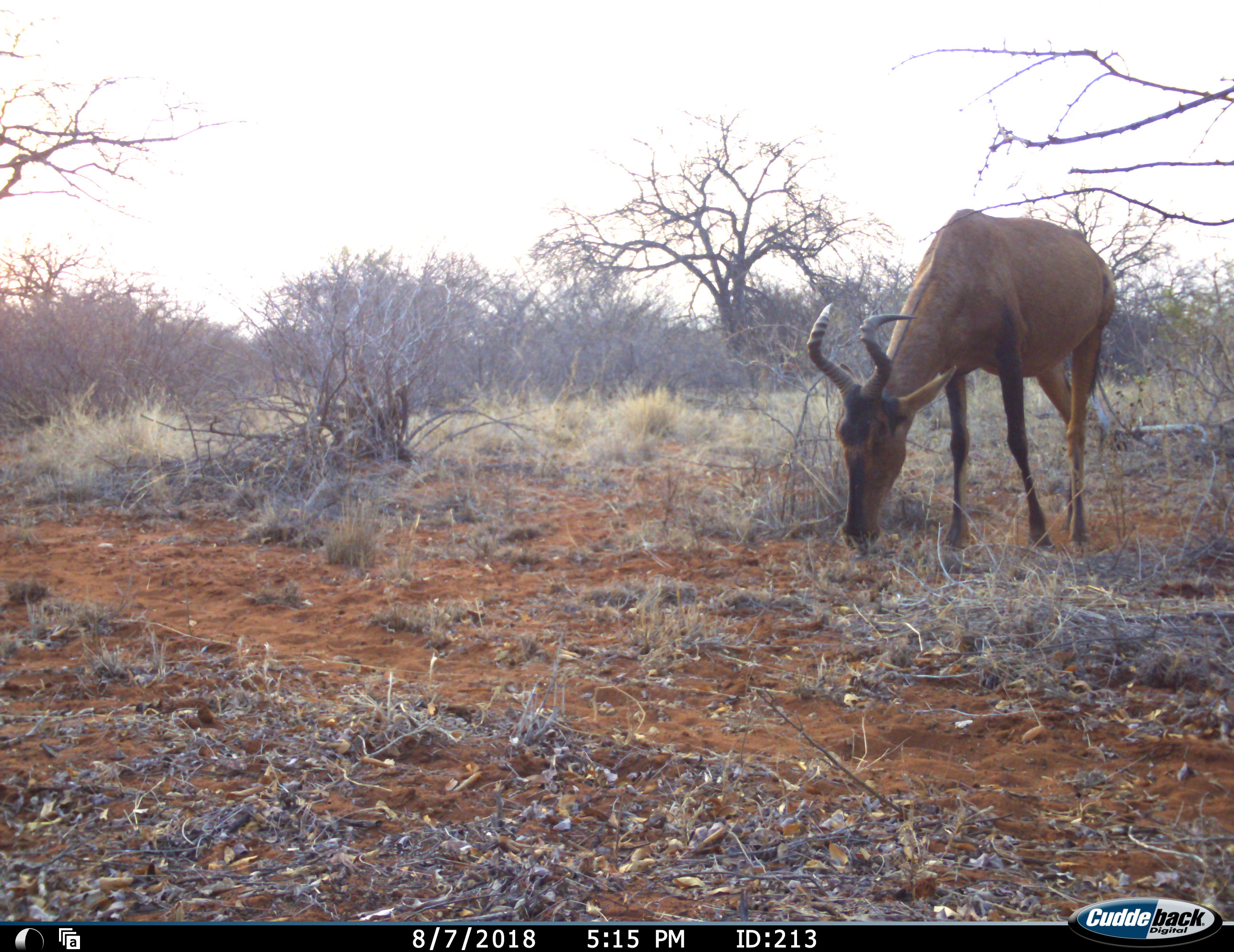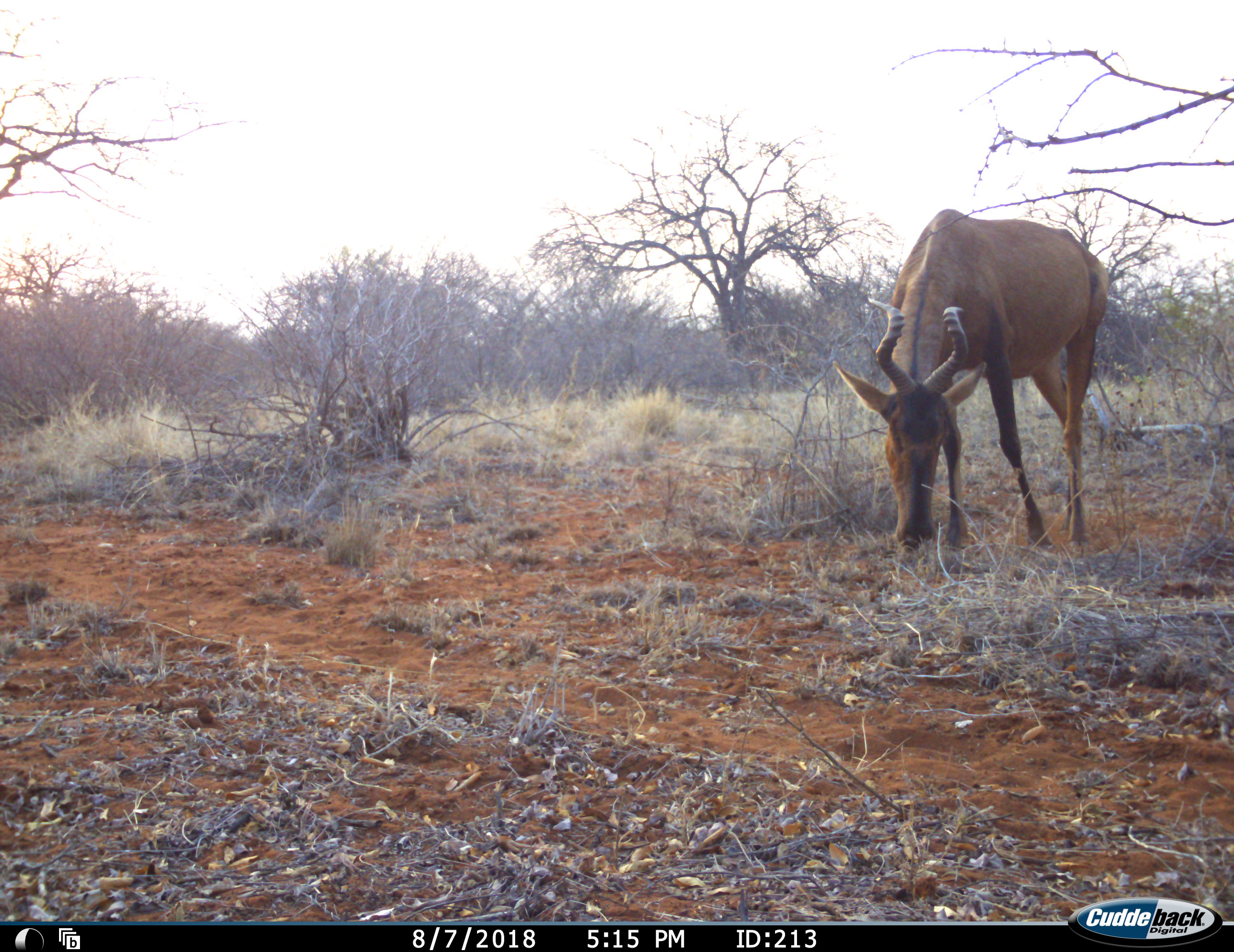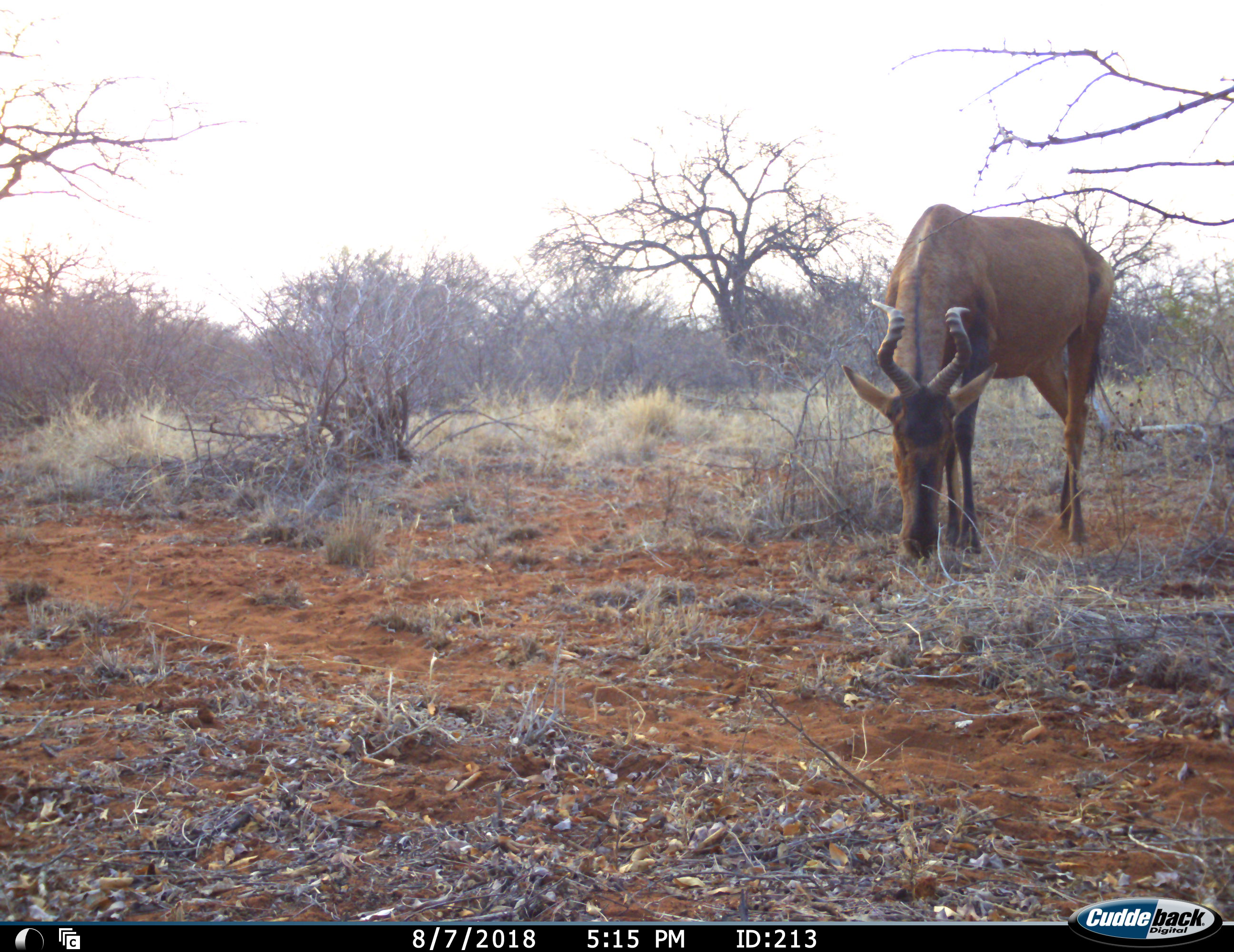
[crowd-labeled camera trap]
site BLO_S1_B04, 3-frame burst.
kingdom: Animalia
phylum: Chordata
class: Mammalia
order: Artiodactyla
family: Bovidae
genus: Alcelaphus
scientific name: Alcelaphus buselaphus caama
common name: red hartebeest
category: hartebeestred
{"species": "hartebeestred (red hartebeest) (Alcelaphus buselaphus caama)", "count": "1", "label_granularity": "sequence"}